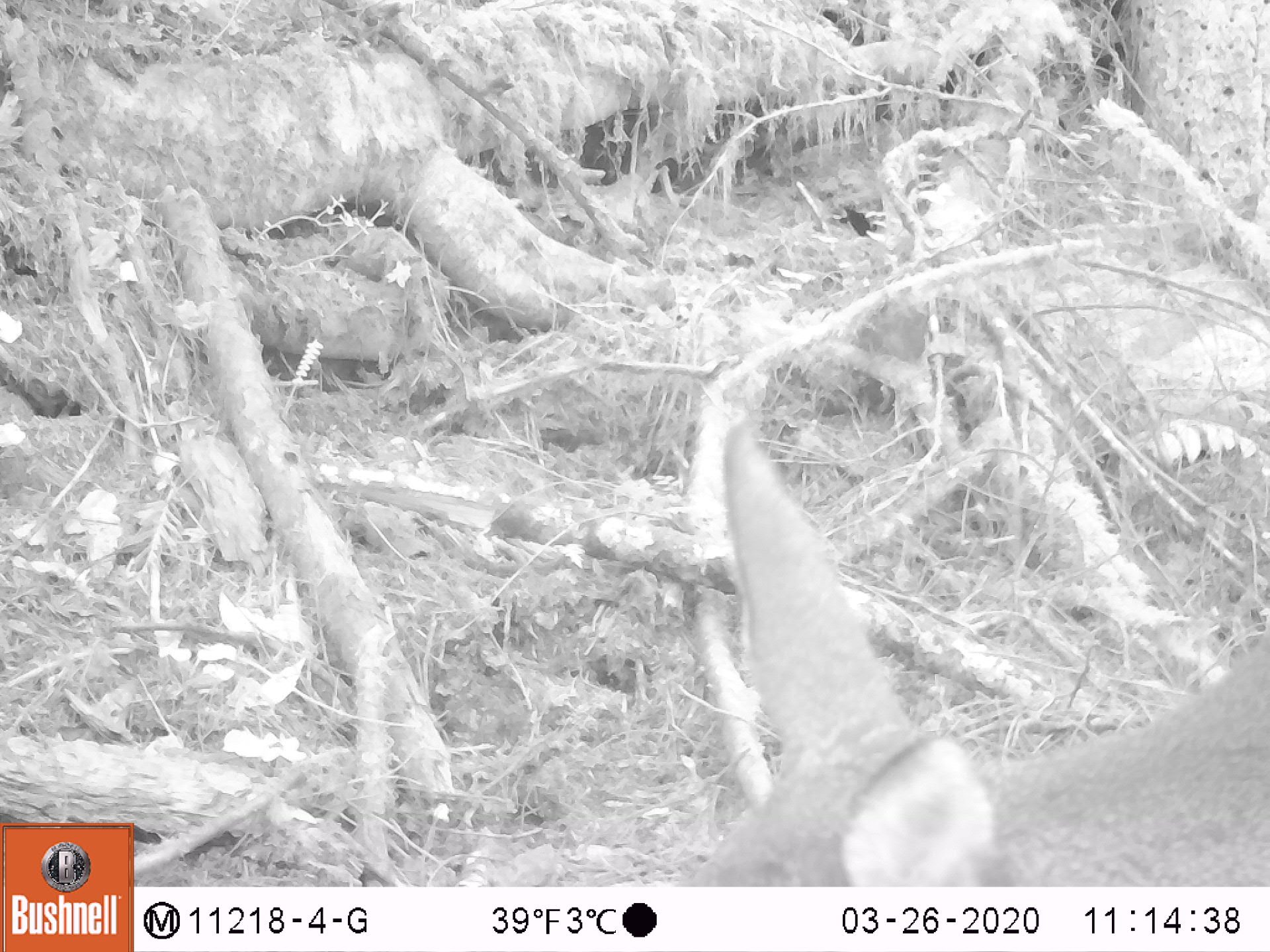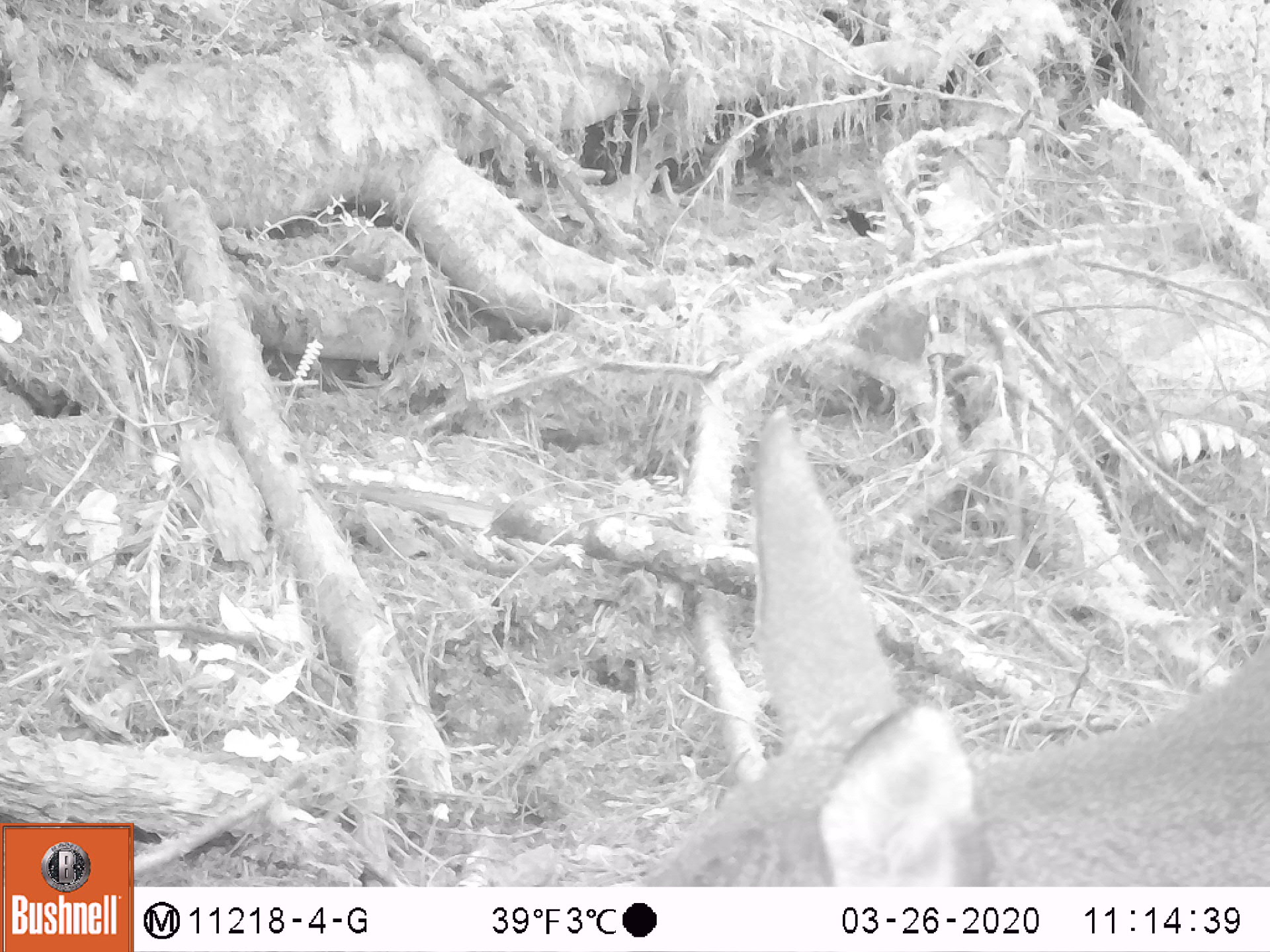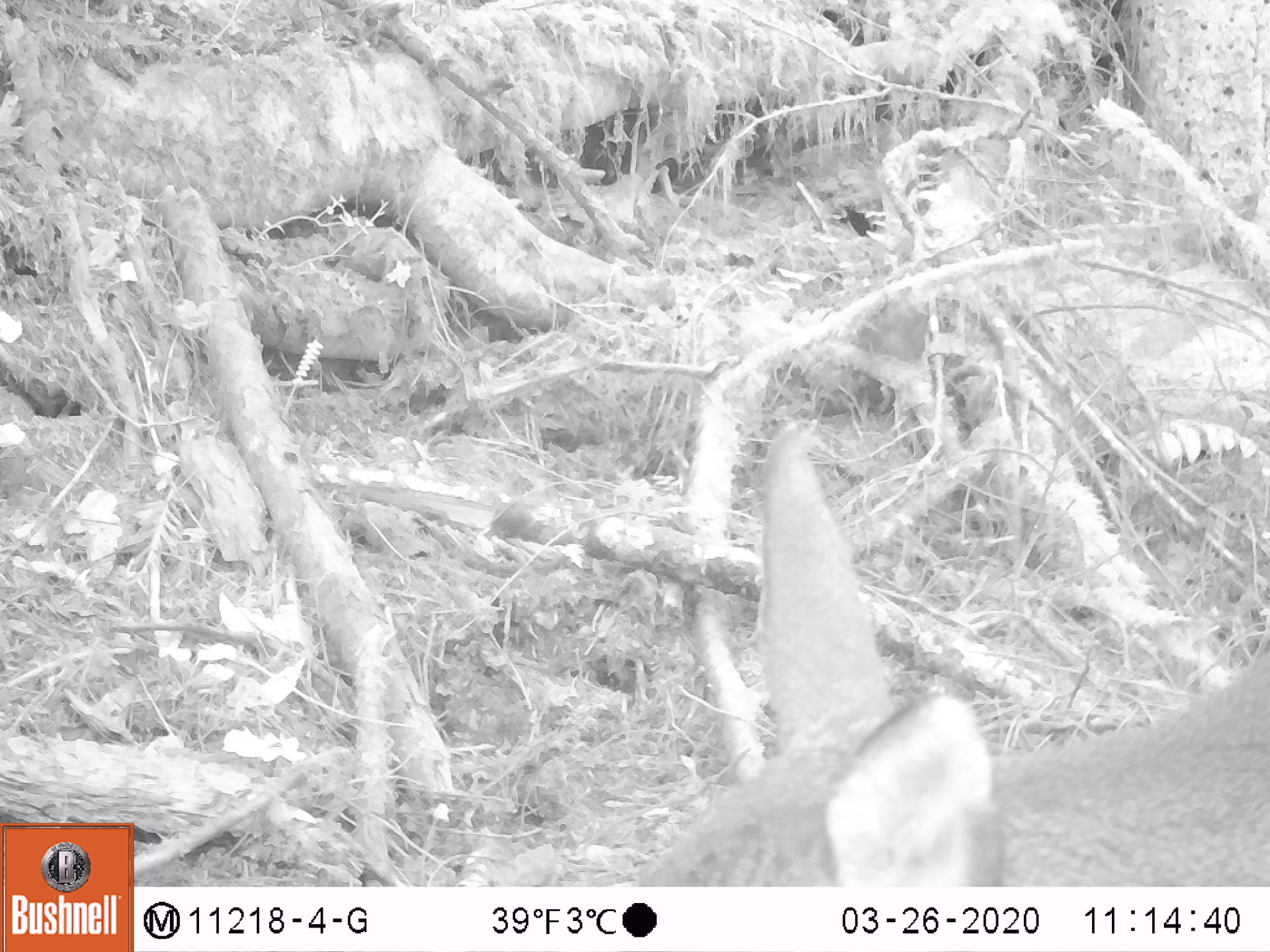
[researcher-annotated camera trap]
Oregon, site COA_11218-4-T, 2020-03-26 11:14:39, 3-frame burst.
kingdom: Animalia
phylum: Chordata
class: Mammalia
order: Artiodactyla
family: Cervidae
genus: Odocoileus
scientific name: Odocoileus hemionus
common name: black-tailed deer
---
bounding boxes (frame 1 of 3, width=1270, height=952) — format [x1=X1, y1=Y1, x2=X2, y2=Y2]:
black-tailed deer: [x1=662, y1=386, x2=1266, y2=880]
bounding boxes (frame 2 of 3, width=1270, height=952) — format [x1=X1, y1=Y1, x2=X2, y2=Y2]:
black-tailed deer: [x1=607, y1=399, x2=1264, y2=880]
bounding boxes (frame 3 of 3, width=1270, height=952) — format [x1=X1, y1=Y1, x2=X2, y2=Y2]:
black-tailed deer: [x1=624, y1=402, x2=1266, y2=878]